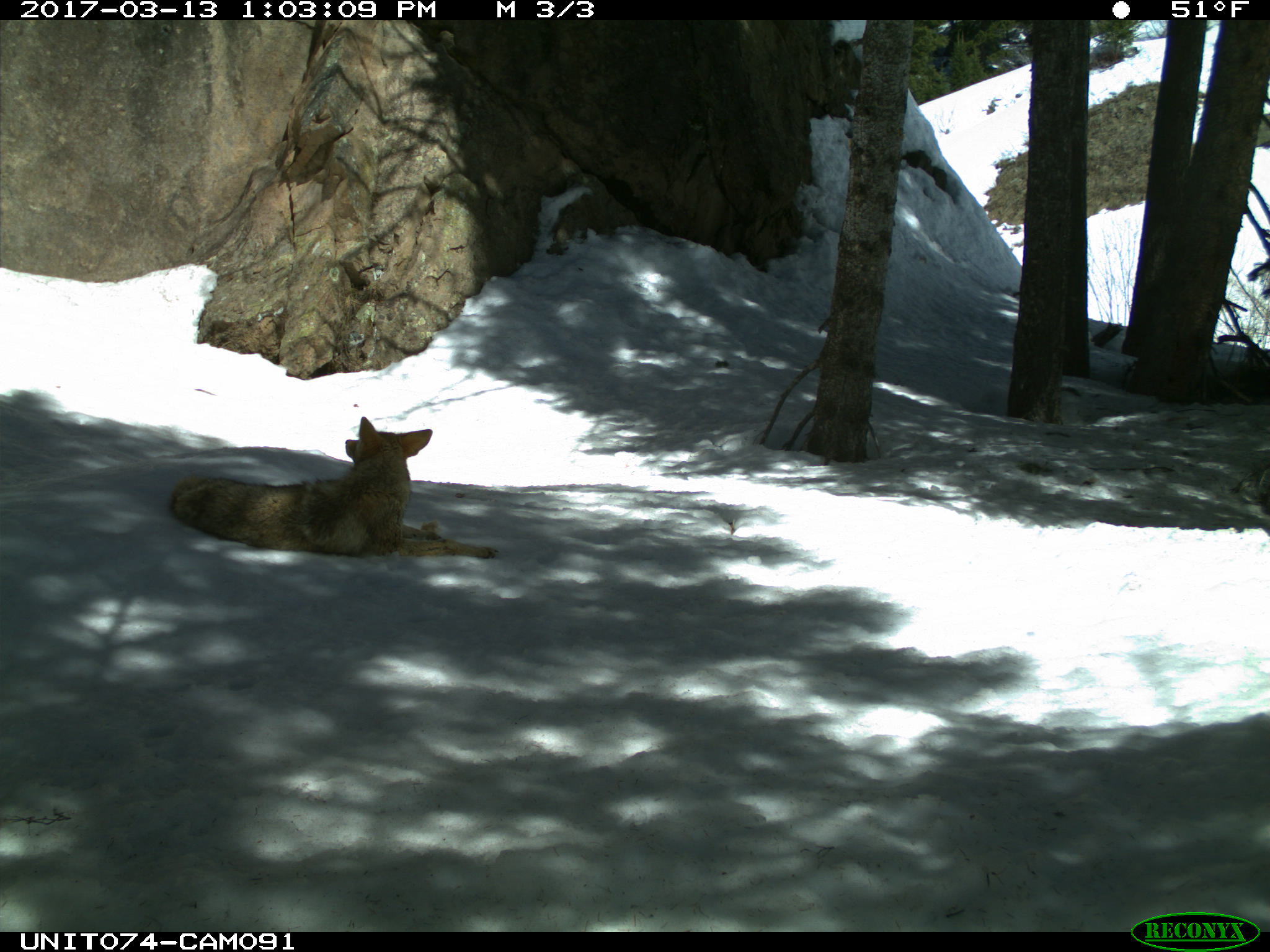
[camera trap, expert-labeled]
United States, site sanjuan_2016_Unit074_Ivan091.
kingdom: Animalia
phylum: Chordata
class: Mammalia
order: Carnivora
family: Canidae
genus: Canis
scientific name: Canis latrans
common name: coyote